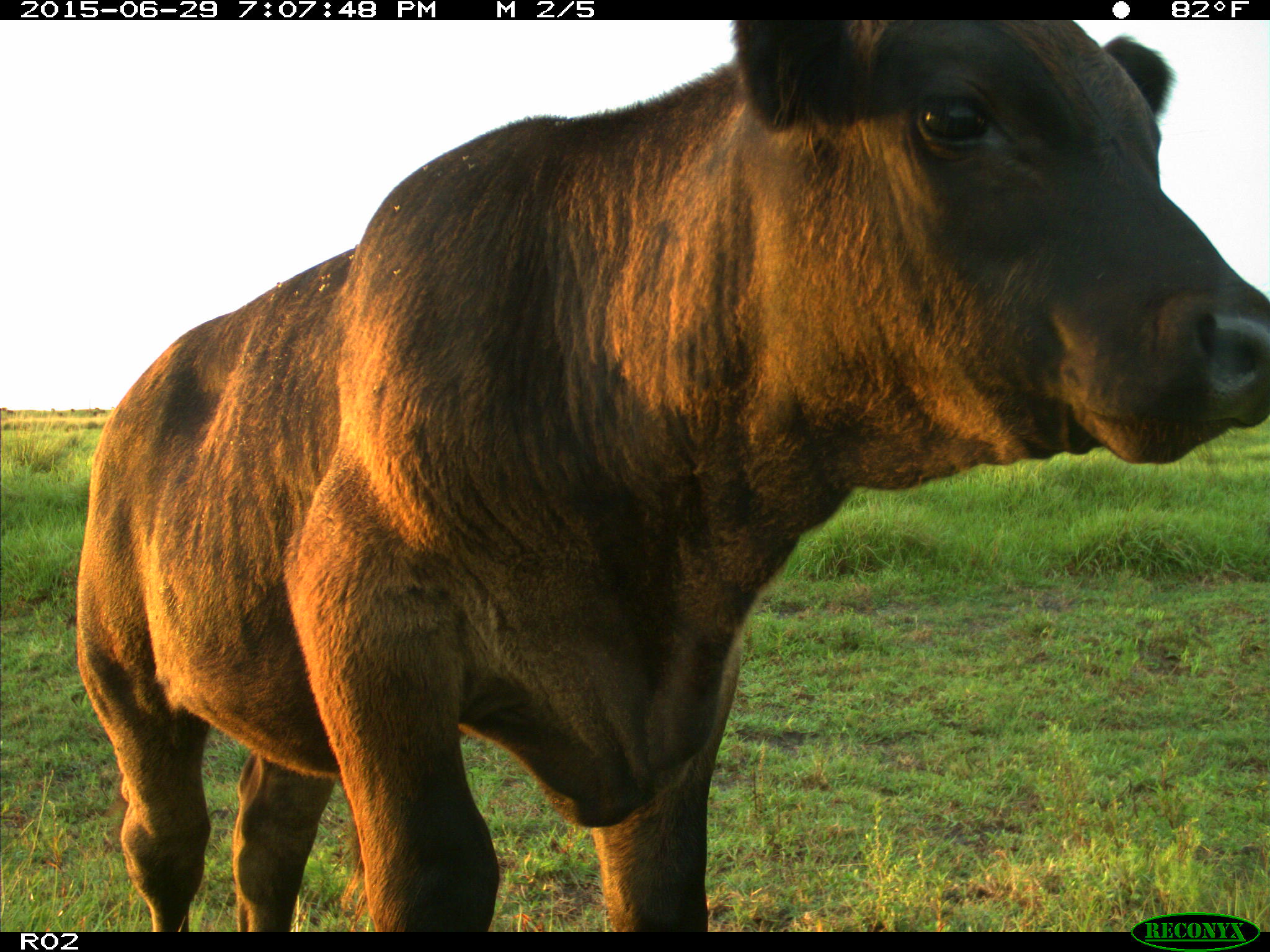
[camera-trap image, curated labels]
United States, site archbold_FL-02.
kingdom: Animalia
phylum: Chordata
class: Mammalia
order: Artiodactyla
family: Bovidae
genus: Bos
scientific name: Bos taurus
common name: domestic cow